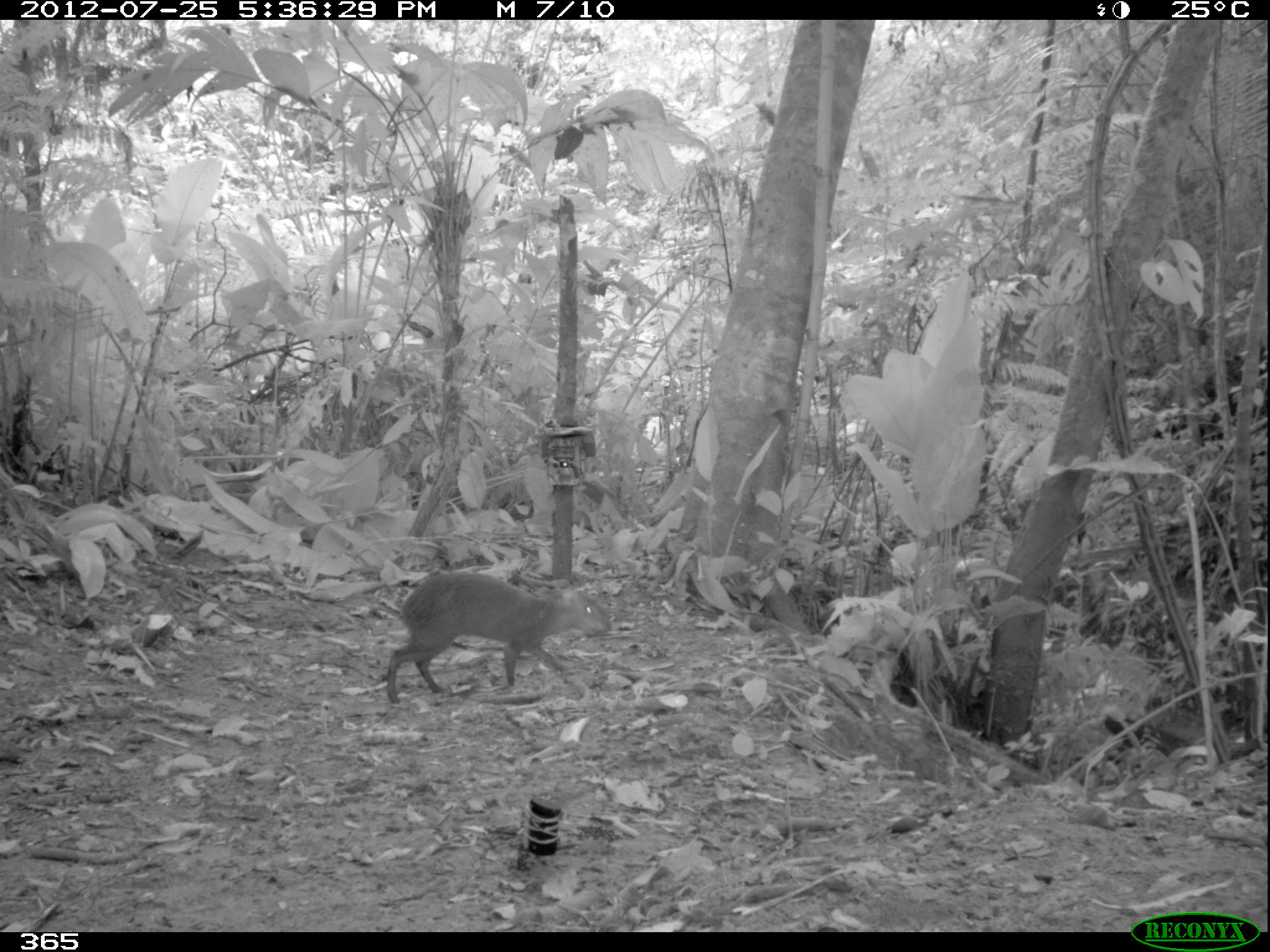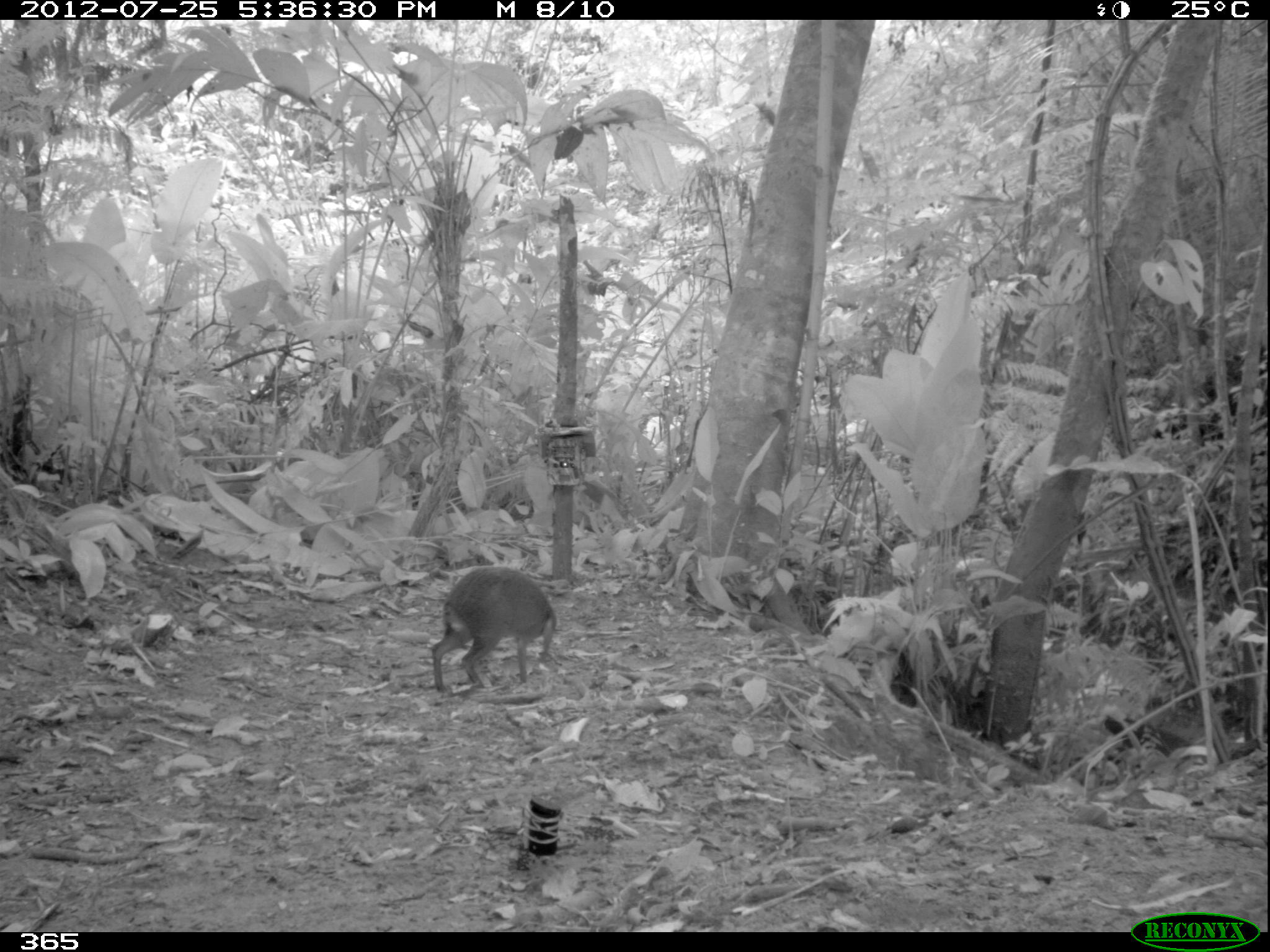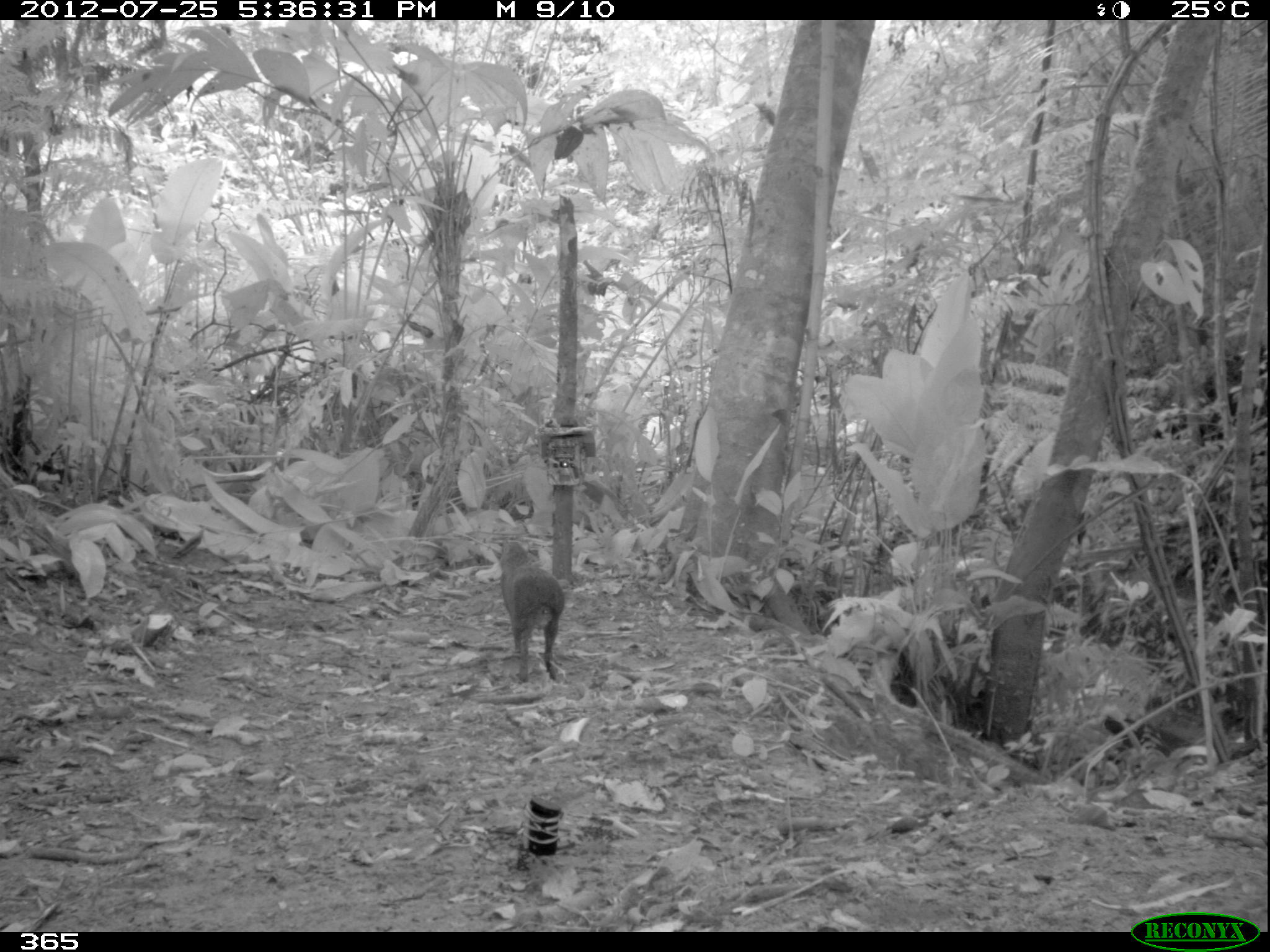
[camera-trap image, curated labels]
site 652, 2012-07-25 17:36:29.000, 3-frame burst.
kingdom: Animalia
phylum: Chordata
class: Mammalia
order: Rodentia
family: Dasyproctidae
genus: Dasyprocta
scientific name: Dasyprocta punctata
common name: central american agouti